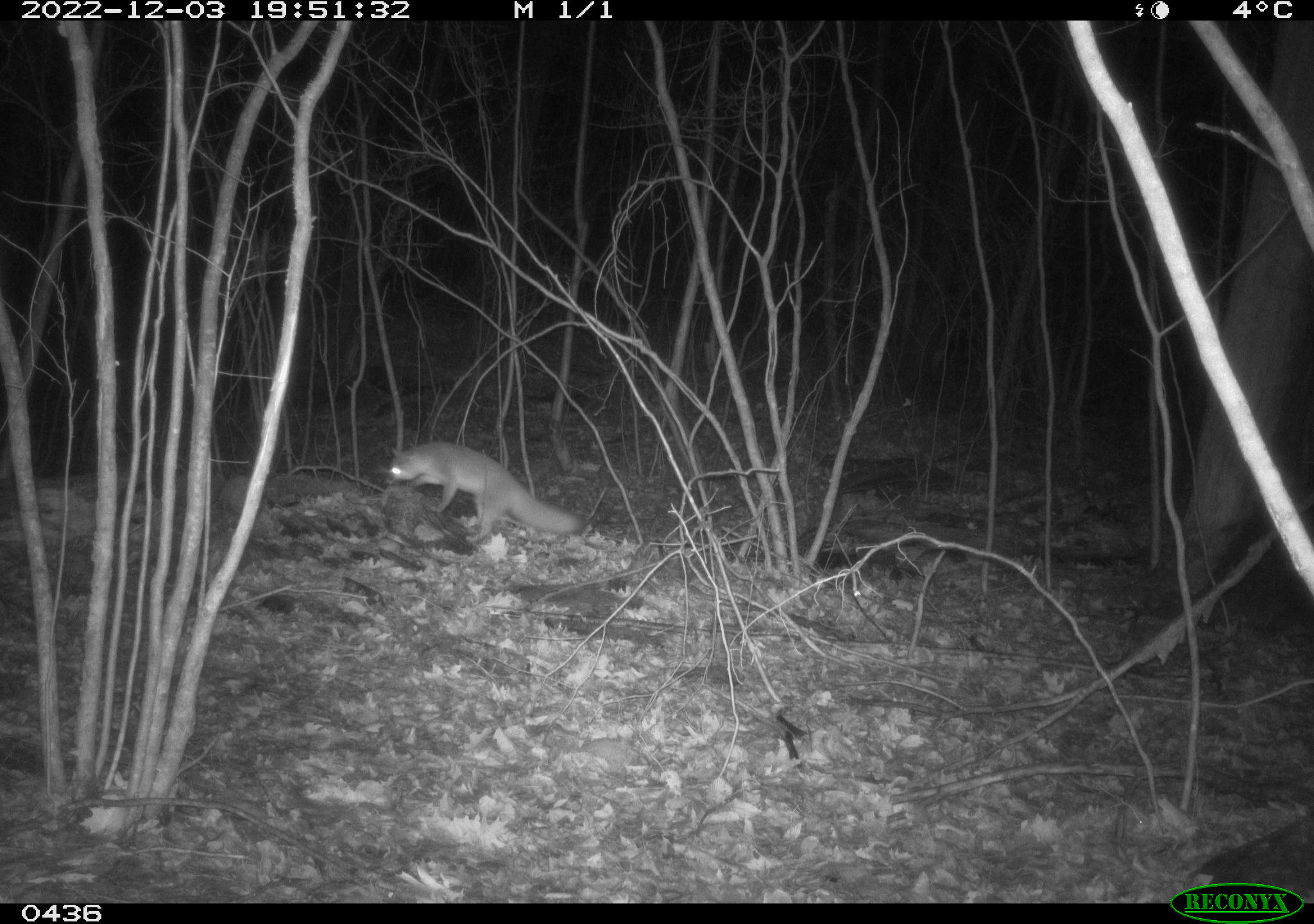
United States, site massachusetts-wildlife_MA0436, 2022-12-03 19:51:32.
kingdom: Animalia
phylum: Chordata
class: Mammalia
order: Carnivora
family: Canidae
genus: Urocyon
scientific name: Urocyon cinereoargenteus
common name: gray fox